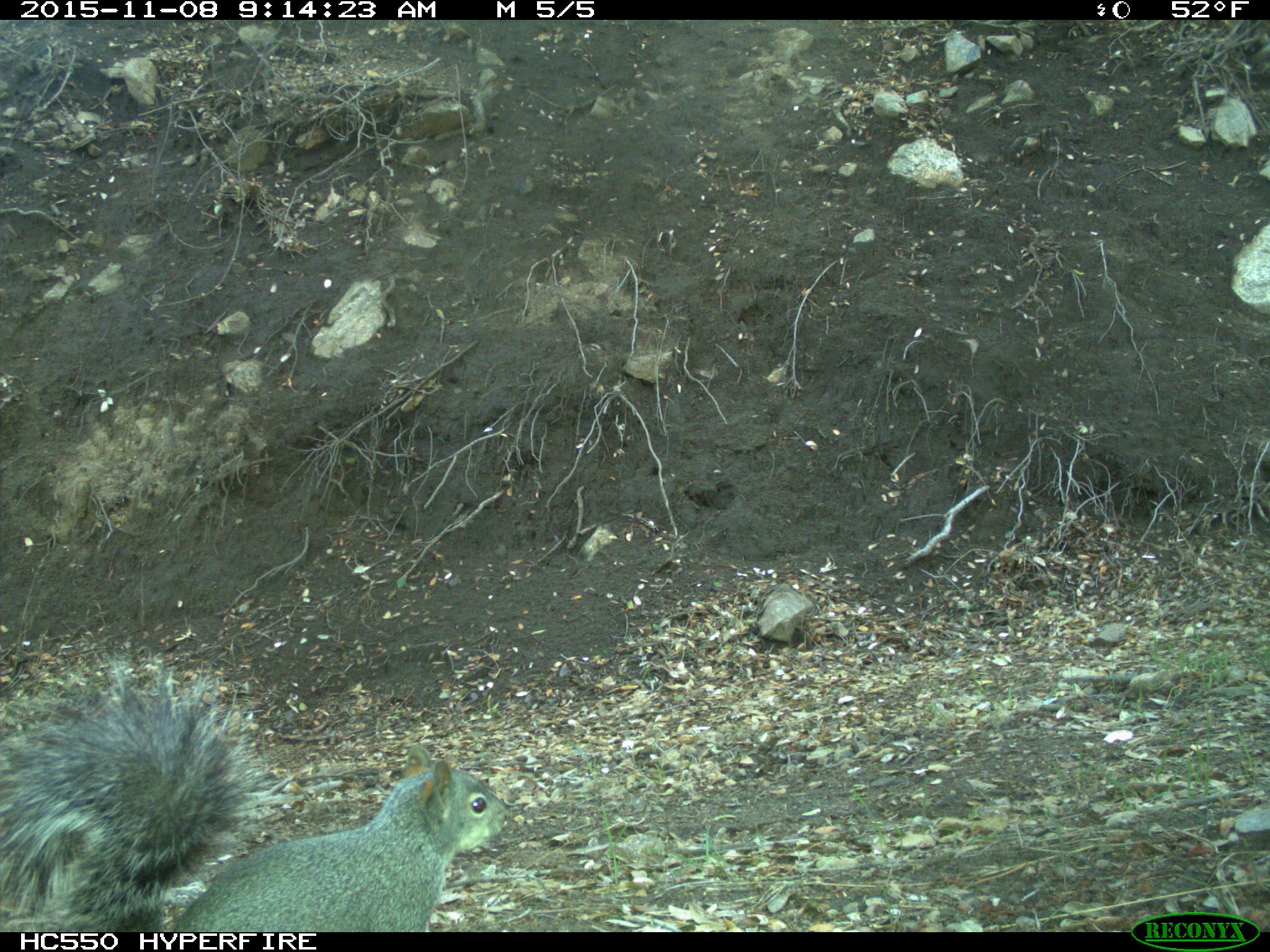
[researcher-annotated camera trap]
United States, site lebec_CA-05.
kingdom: Animalia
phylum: Chordata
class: Mammalia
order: Rodentia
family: Sciuridae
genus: Sciurus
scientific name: Sciurus carolinensis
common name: eastern gray squirrel